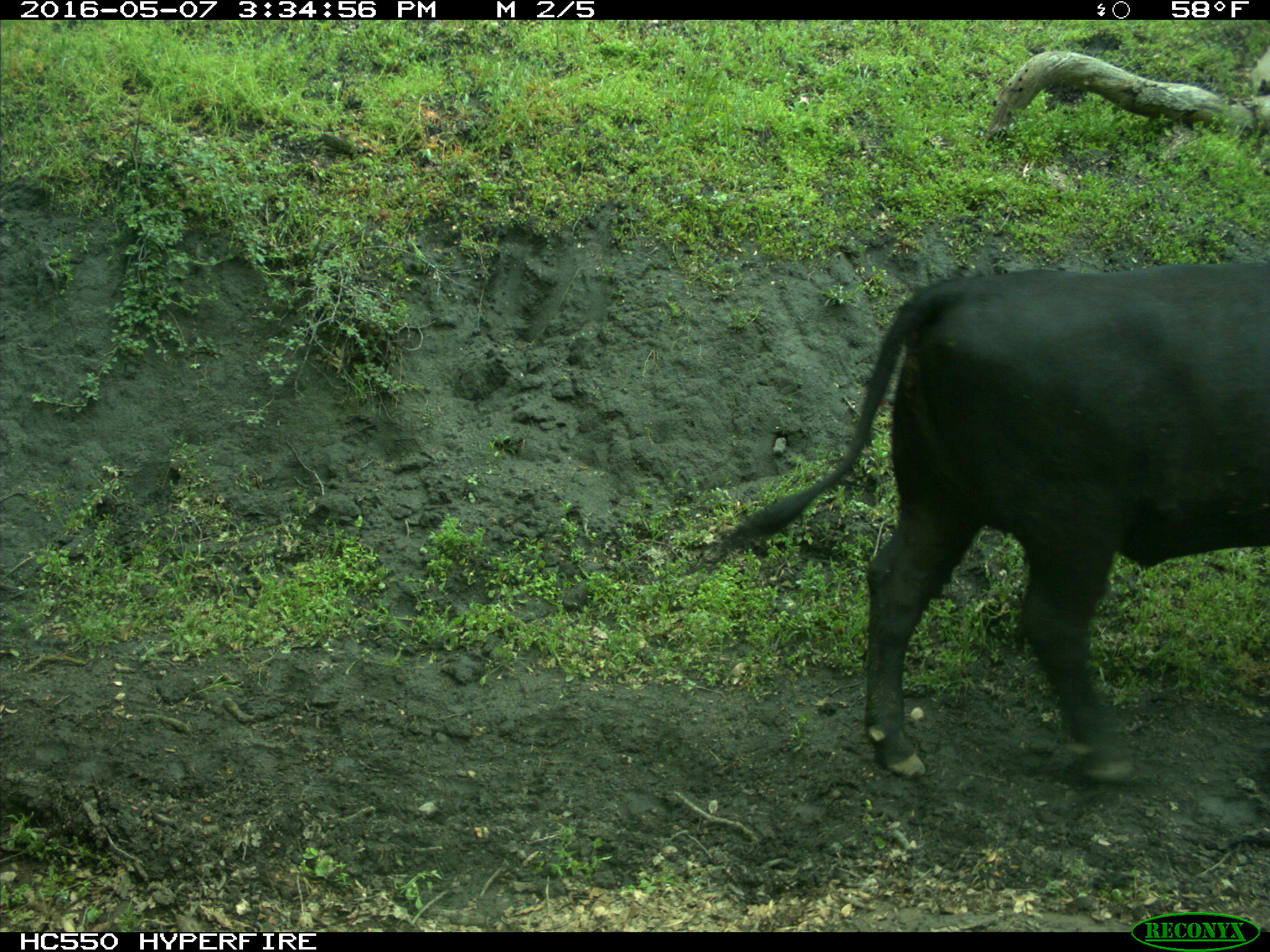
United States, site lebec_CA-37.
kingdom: Animalia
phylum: Chordata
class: Mammalia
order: Artiodactyla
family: Bovidae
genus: Bos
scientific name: Bos taurus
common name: domestic cow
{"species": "Bos taurus (domestic cow)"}